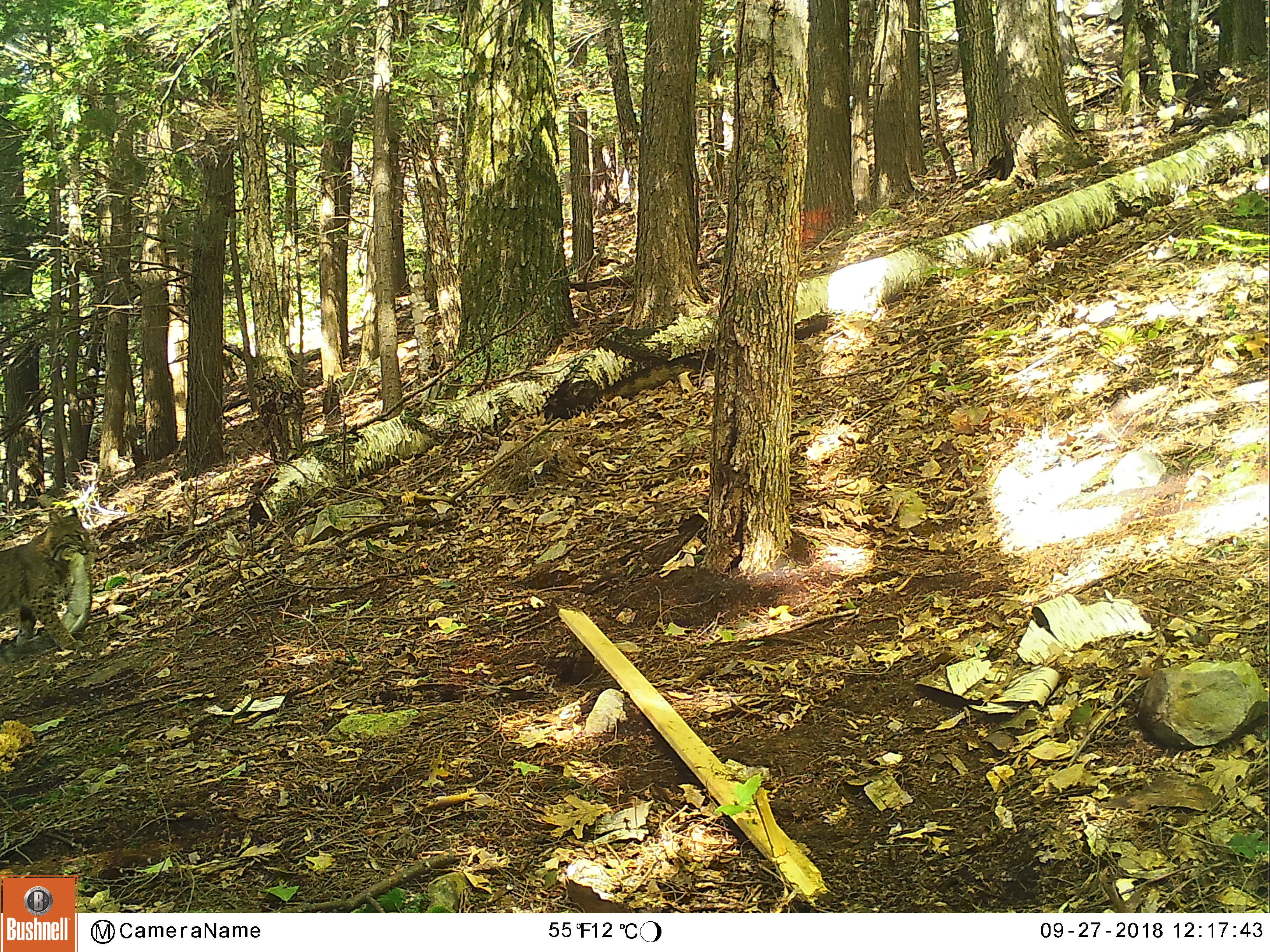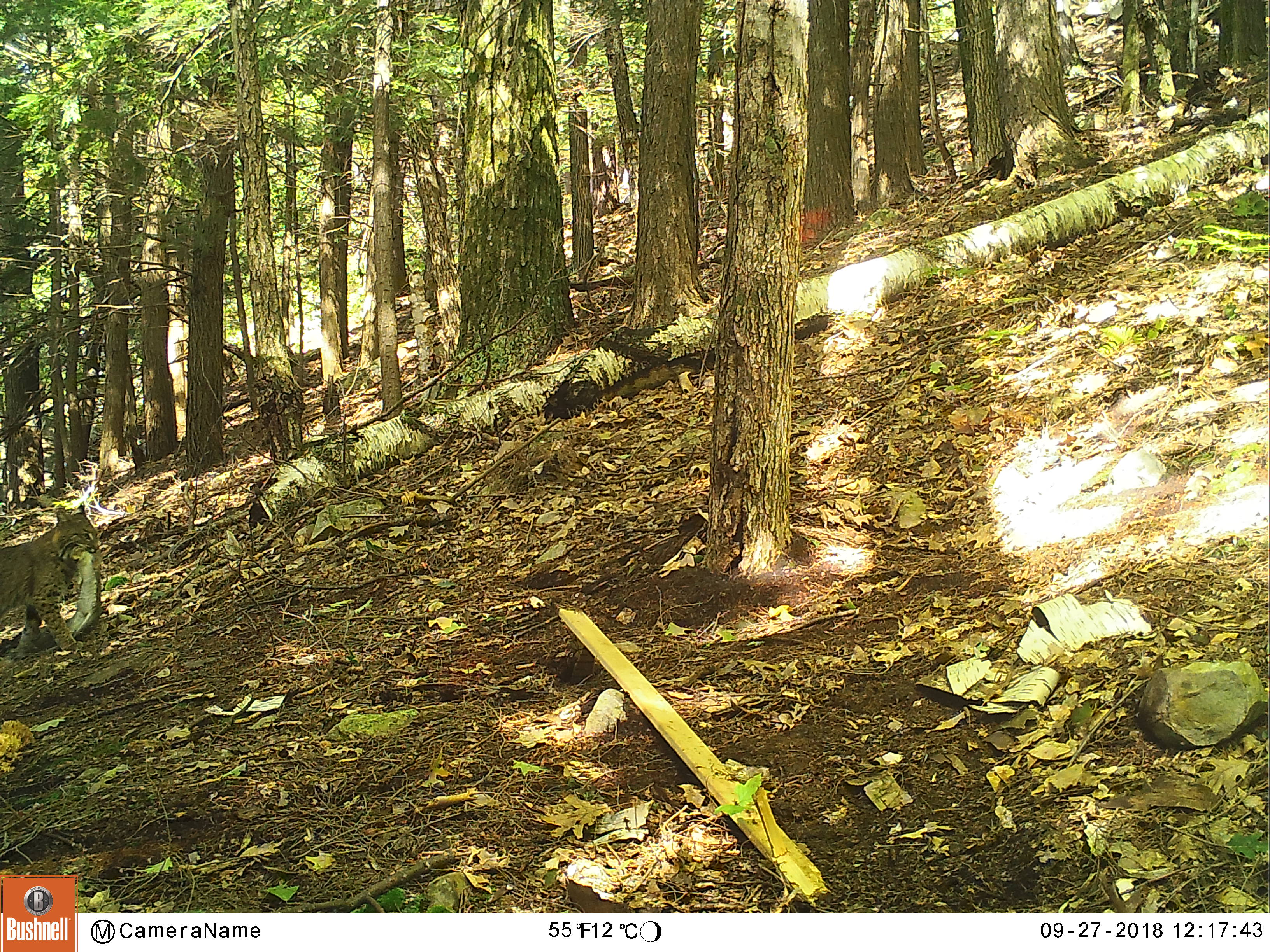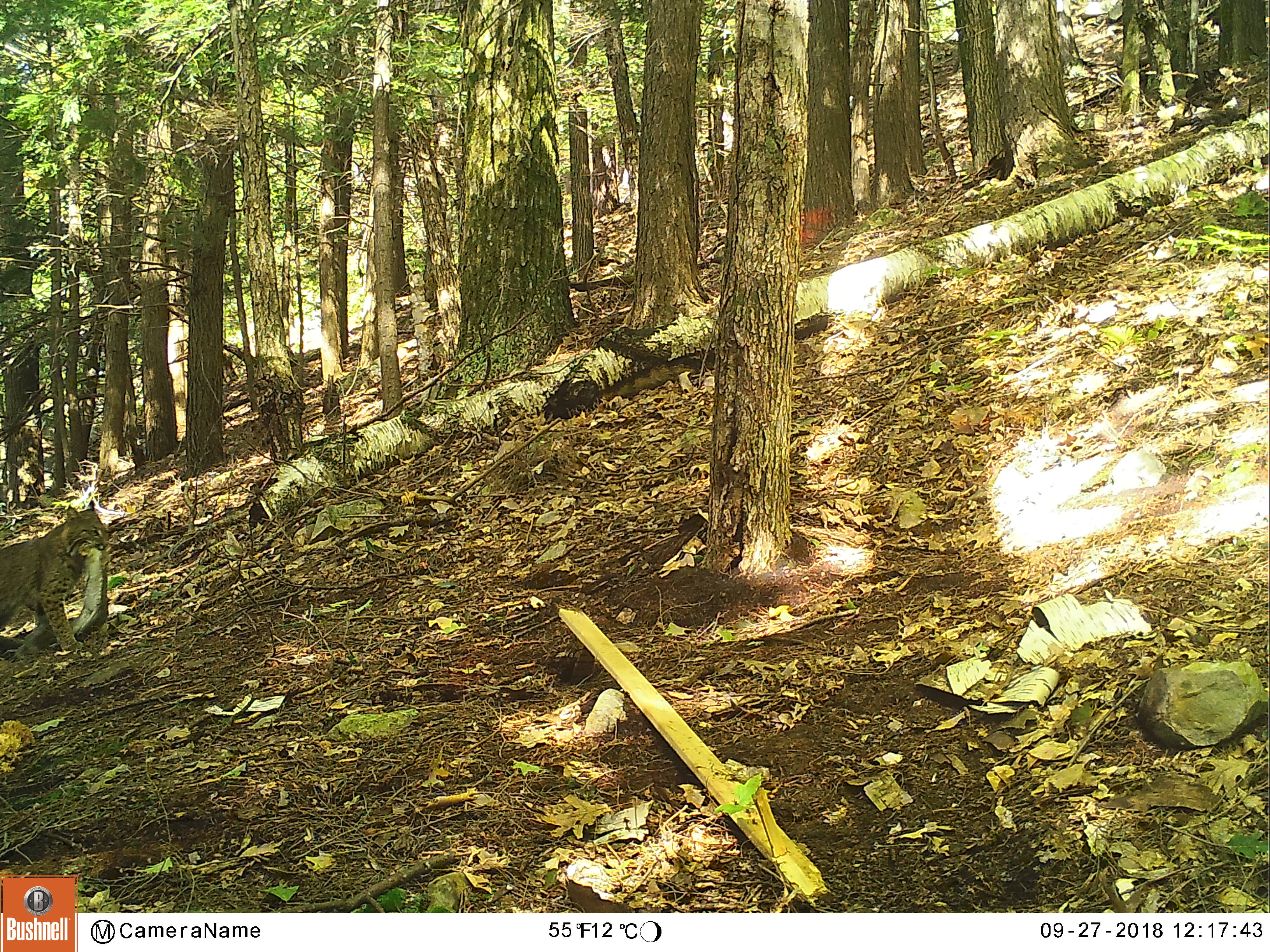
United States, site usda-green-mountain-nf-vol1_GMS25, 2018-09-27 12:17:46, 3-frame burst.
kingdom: Animalia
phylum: Chordata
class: Mammalia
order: Carnivora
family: Felidae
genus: Lynx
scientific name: Lynx rufus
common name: bobcat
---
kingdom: Animalia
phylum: Chordata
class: Mammalia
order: Rodentia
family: Sciuridae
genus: Sciurus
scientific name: Sciurus carolinensis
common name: gray squirrel